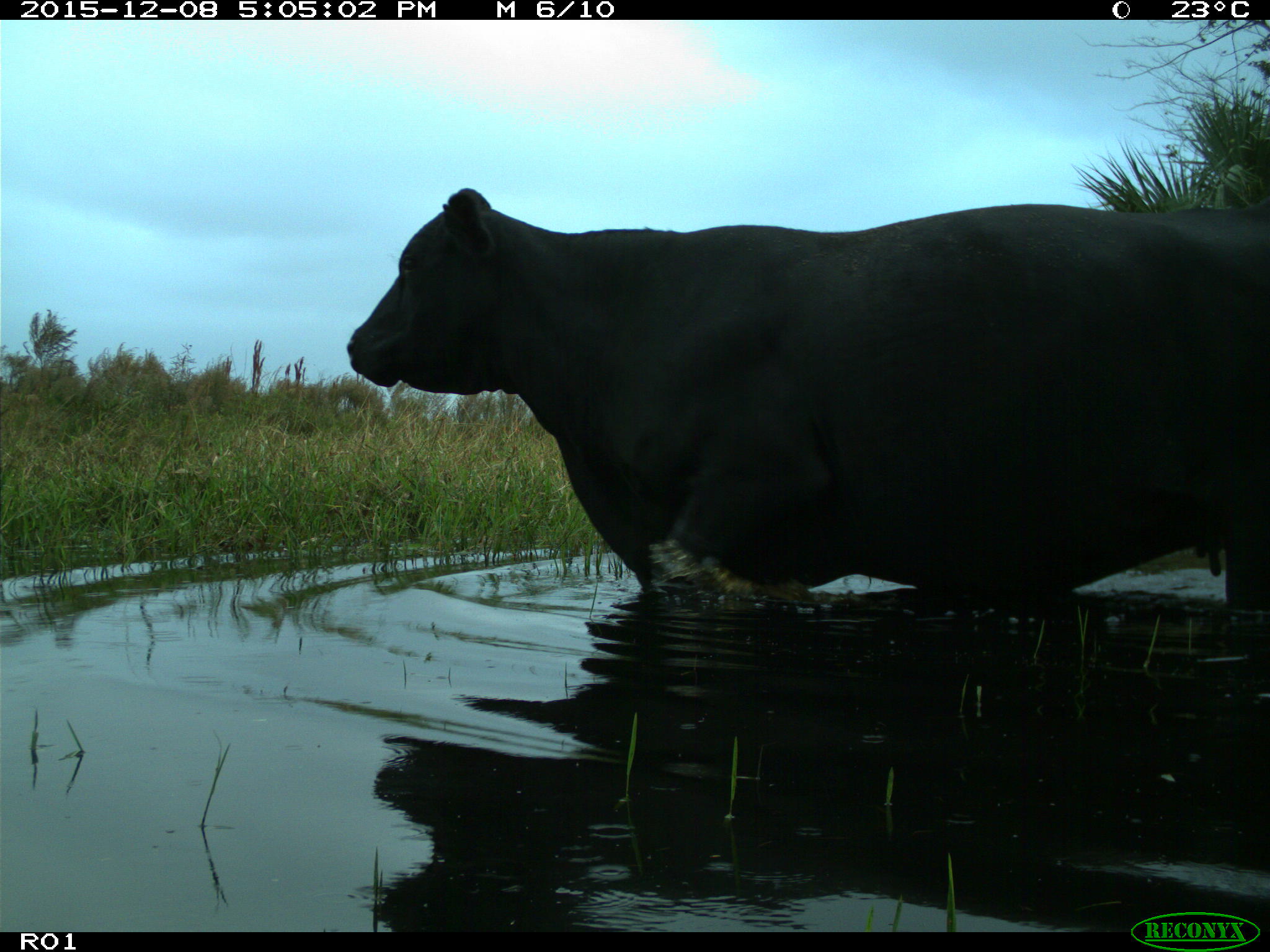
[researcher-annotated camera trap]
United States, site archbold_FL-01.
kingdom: Animalia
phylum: Chordata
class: Mammalia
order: Artiodactyla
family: Bovidae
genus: Bos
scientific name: Bos taurus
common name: domestic cow